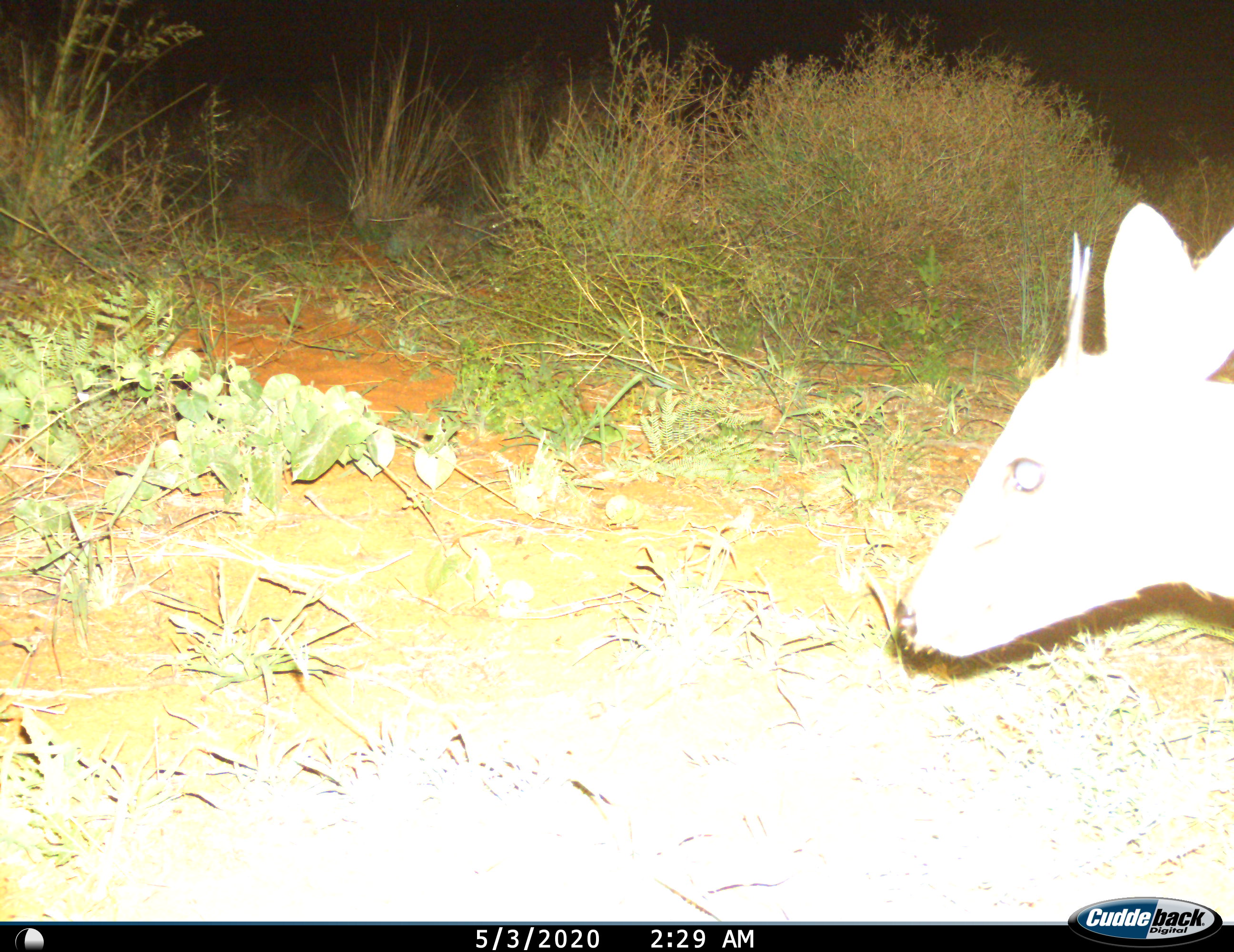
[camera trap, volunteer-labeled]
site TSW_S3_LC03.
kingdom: Animalia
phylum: Chordata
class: Mammalia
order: Artiodactyla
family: Bovidae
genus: Sylvicapra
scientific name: Sylvicapra grimmia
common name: common duiker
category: duikercommongrey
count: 1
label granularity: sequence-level